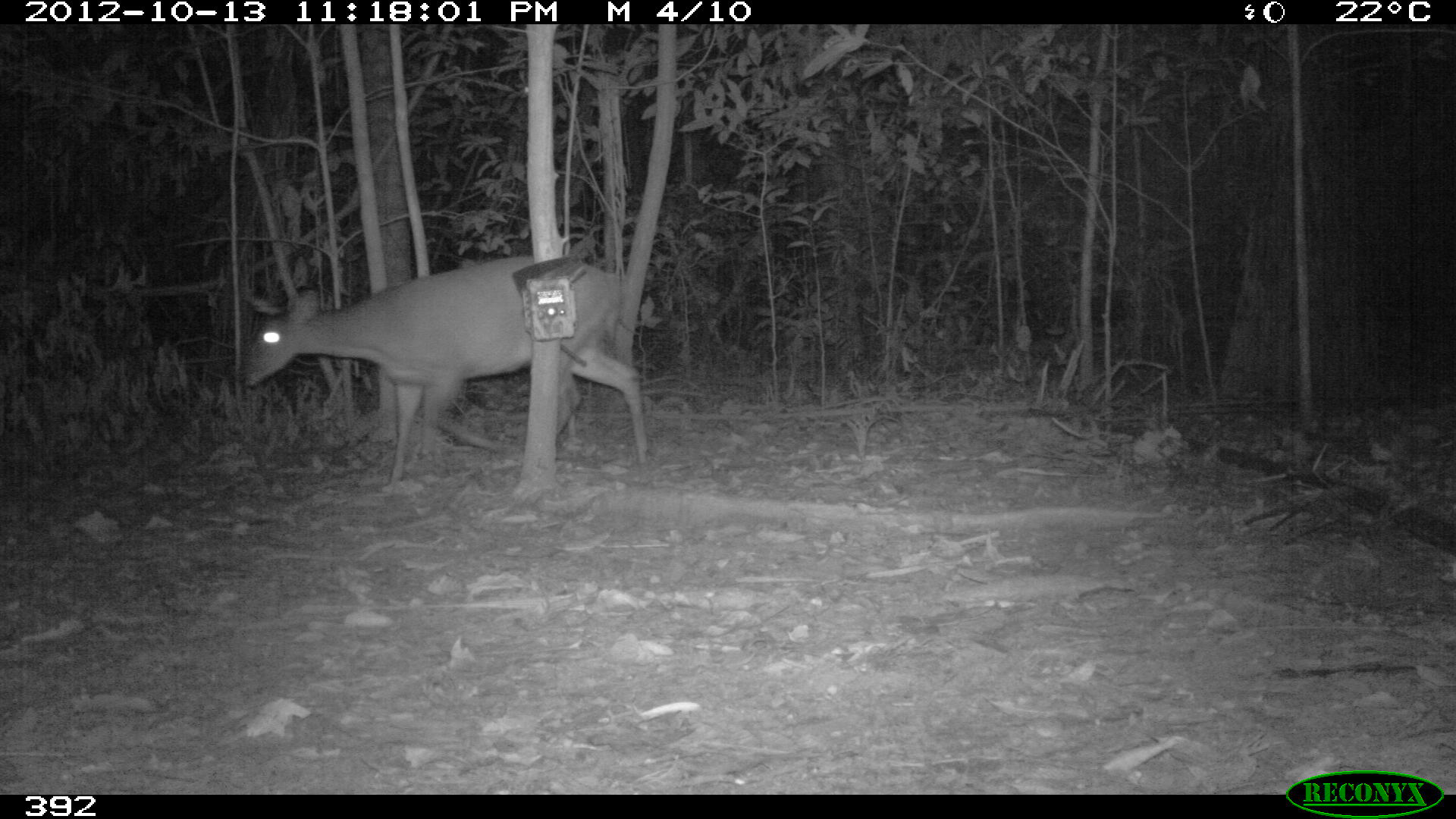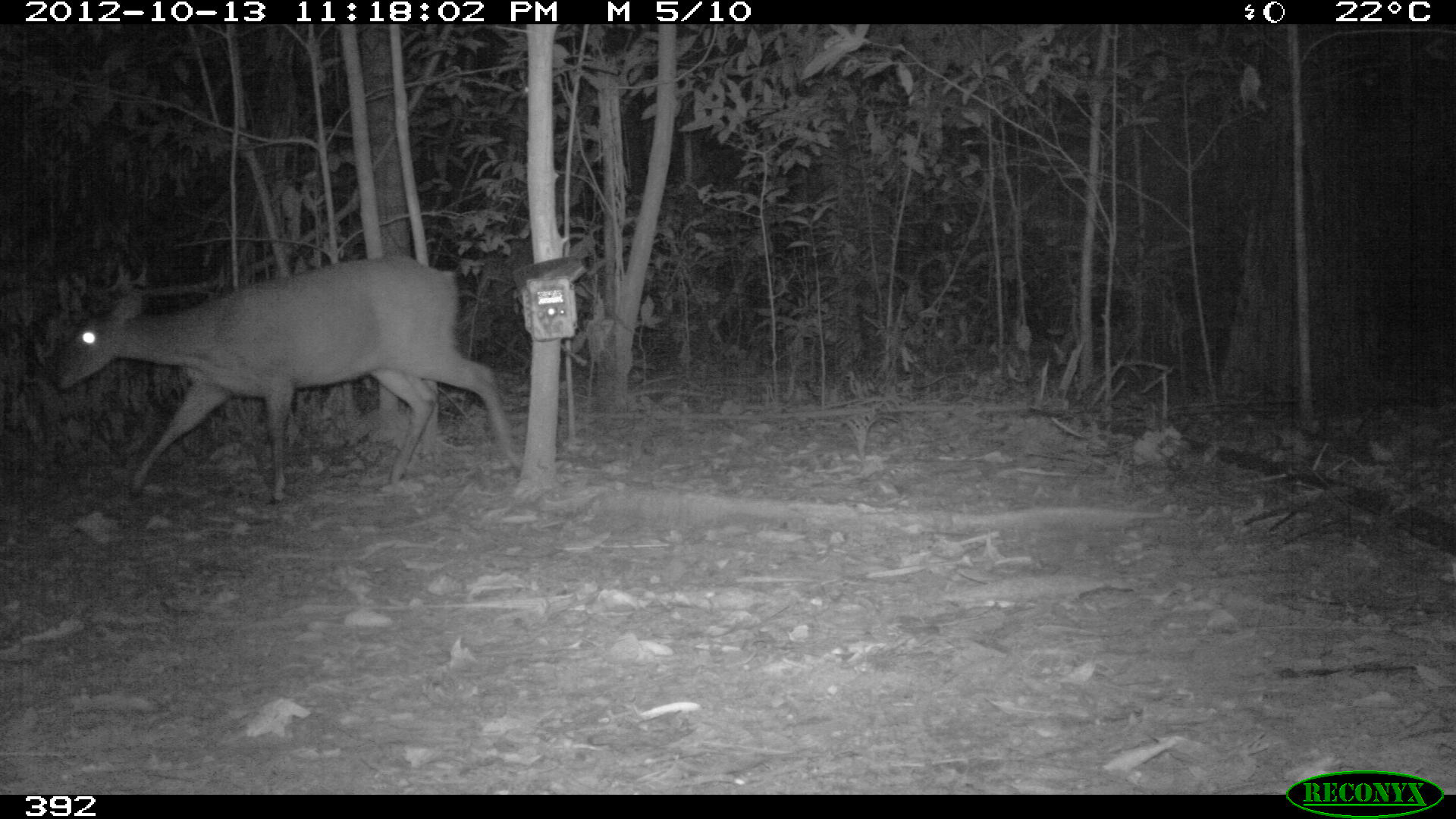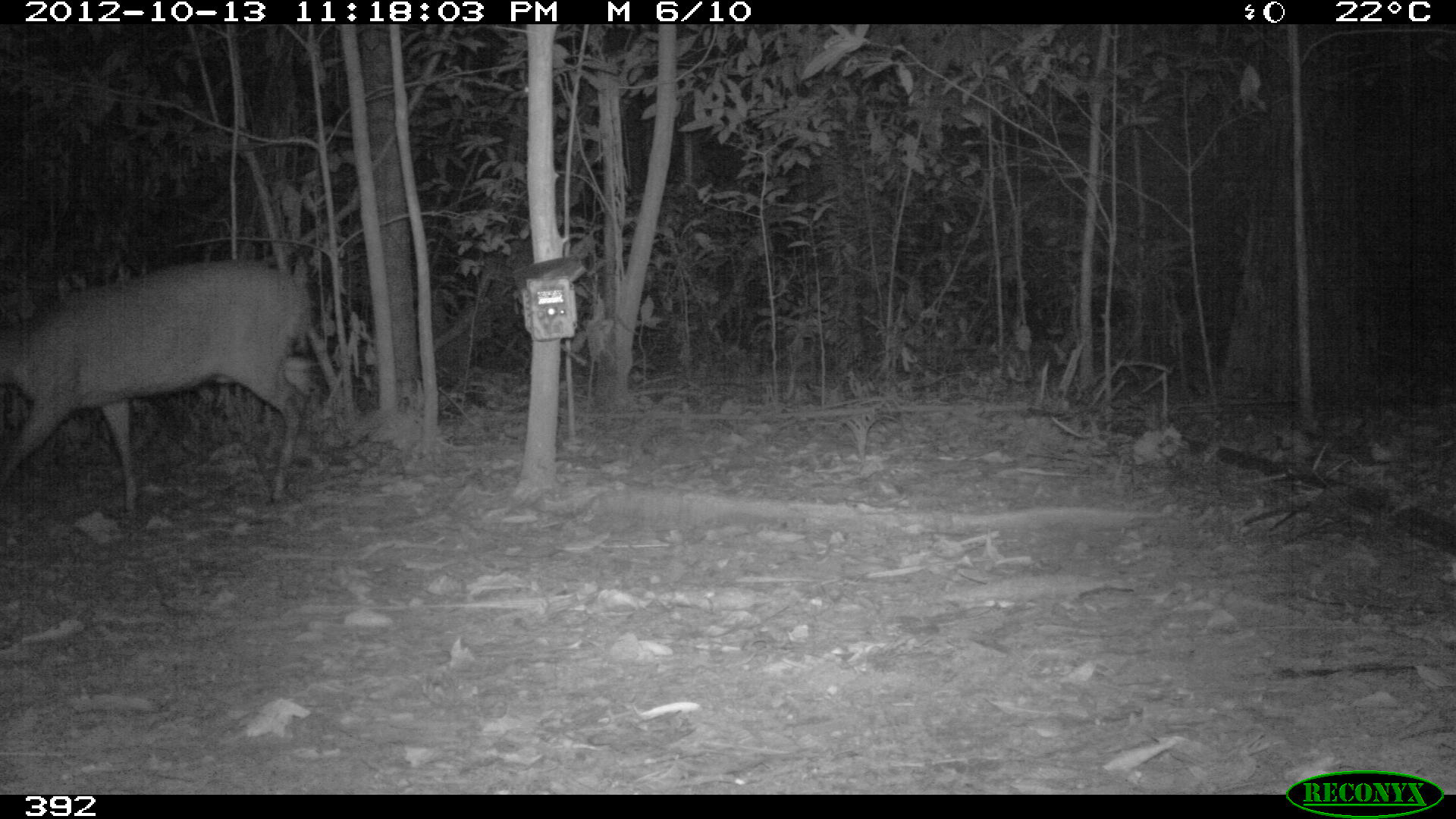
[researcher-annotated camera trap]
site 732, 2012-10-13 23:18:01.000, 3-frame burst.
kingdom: Animalia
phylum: Chordata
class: Mammalia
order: Artiodactyla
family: Cervidae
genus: Mazama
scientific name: Mazama americana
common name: red brocket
Mazama americana (red brocket).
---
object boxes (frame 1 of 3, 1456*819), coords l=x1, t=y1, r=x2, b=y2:
mazama americana: l=241, t=254, r=648, b=492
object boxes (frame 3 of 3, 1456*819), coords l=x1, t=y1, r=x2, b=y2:
mazama americana: l=0, t=256, r=311, b=515